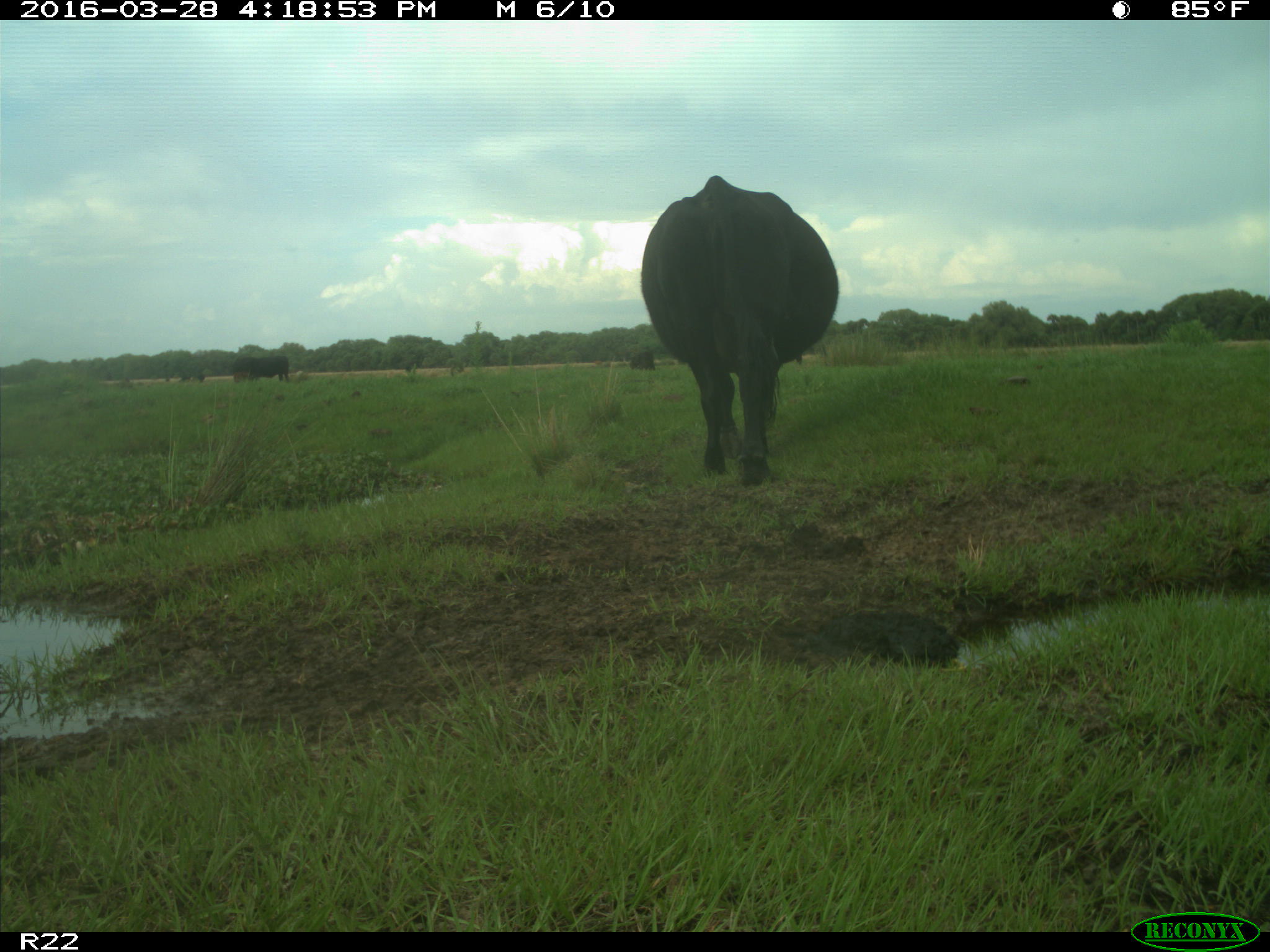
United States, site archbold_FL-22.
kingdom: Animalia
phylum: Chordata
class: Mammalia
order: Artiodactyla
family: Bovidae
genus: Bos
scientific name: Bos taurus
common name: domestic cow